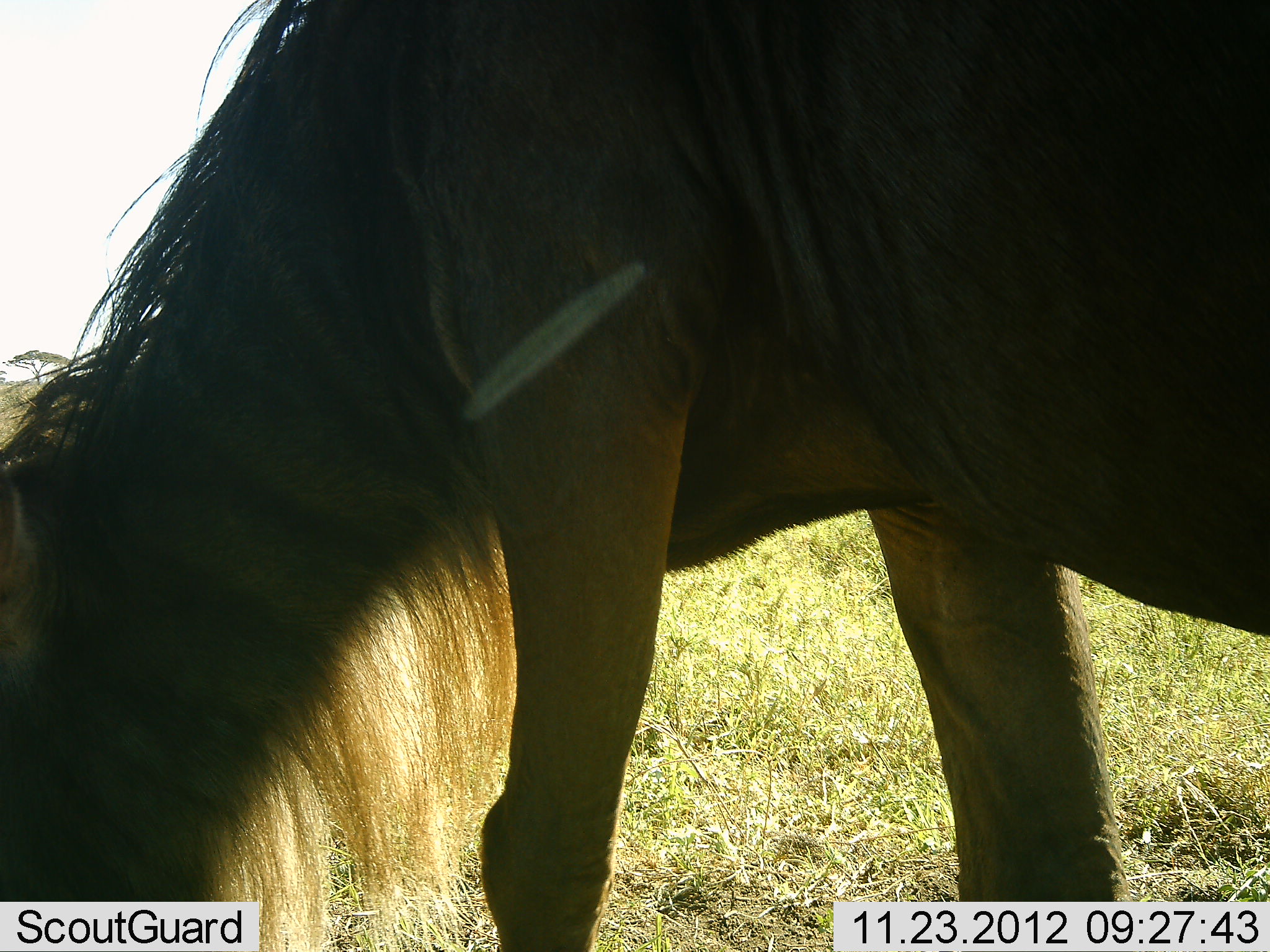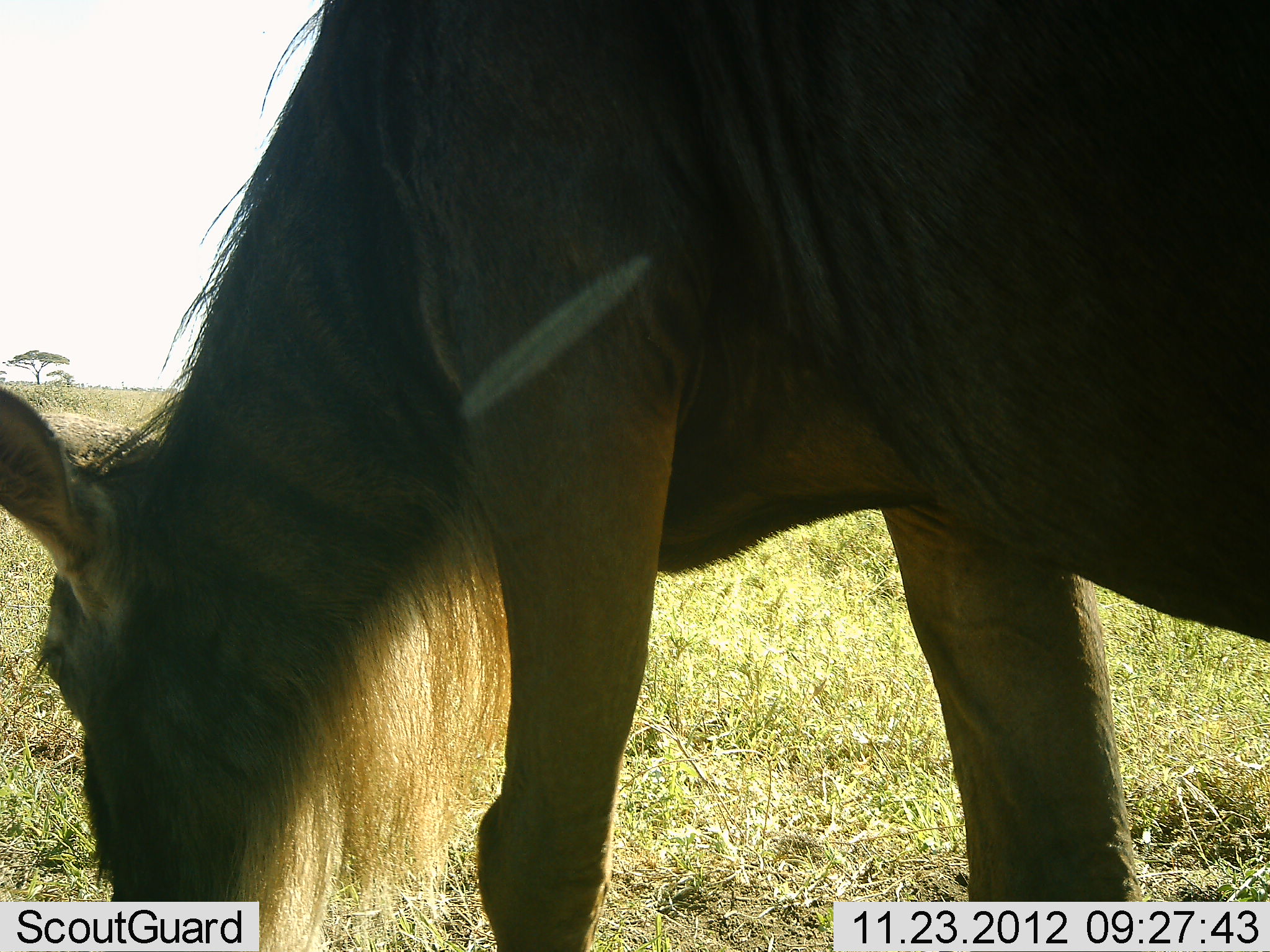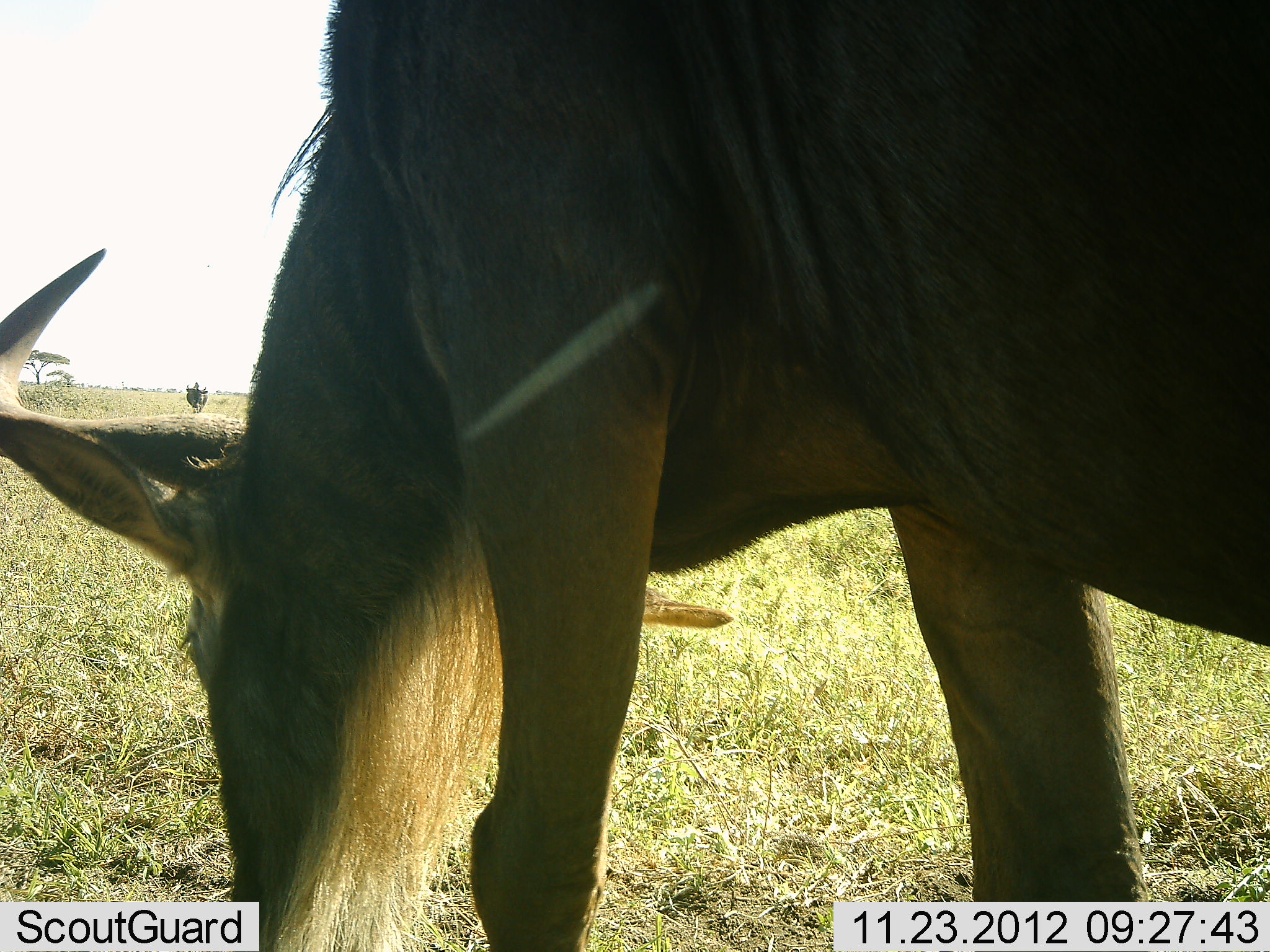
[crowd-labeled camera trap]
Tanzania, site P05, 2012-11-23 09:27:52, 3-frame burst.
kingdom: Animalia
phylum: Chordata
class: Mammalia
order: Artiodactyla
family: Bovidae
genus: Connochaetes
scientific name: Connochaetes taurinus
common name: blue wildebeest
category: wildebeest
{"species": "wildebeest (blue wildebeest) (Connochaetes taurinus)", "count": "1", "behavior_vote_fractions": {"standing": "50%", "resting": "0%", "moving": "10%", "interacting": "0%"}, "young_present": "0%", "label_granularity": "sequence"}